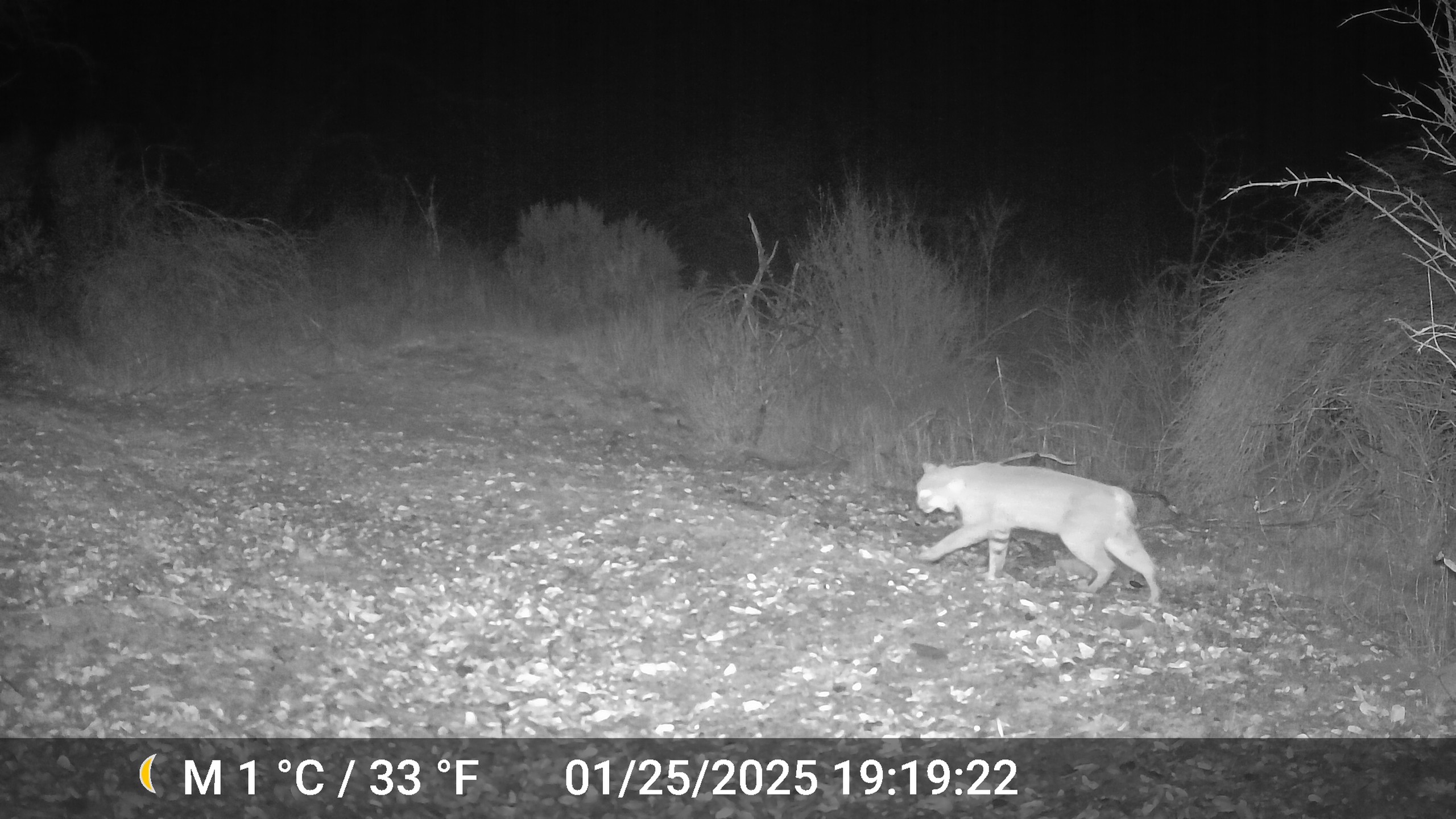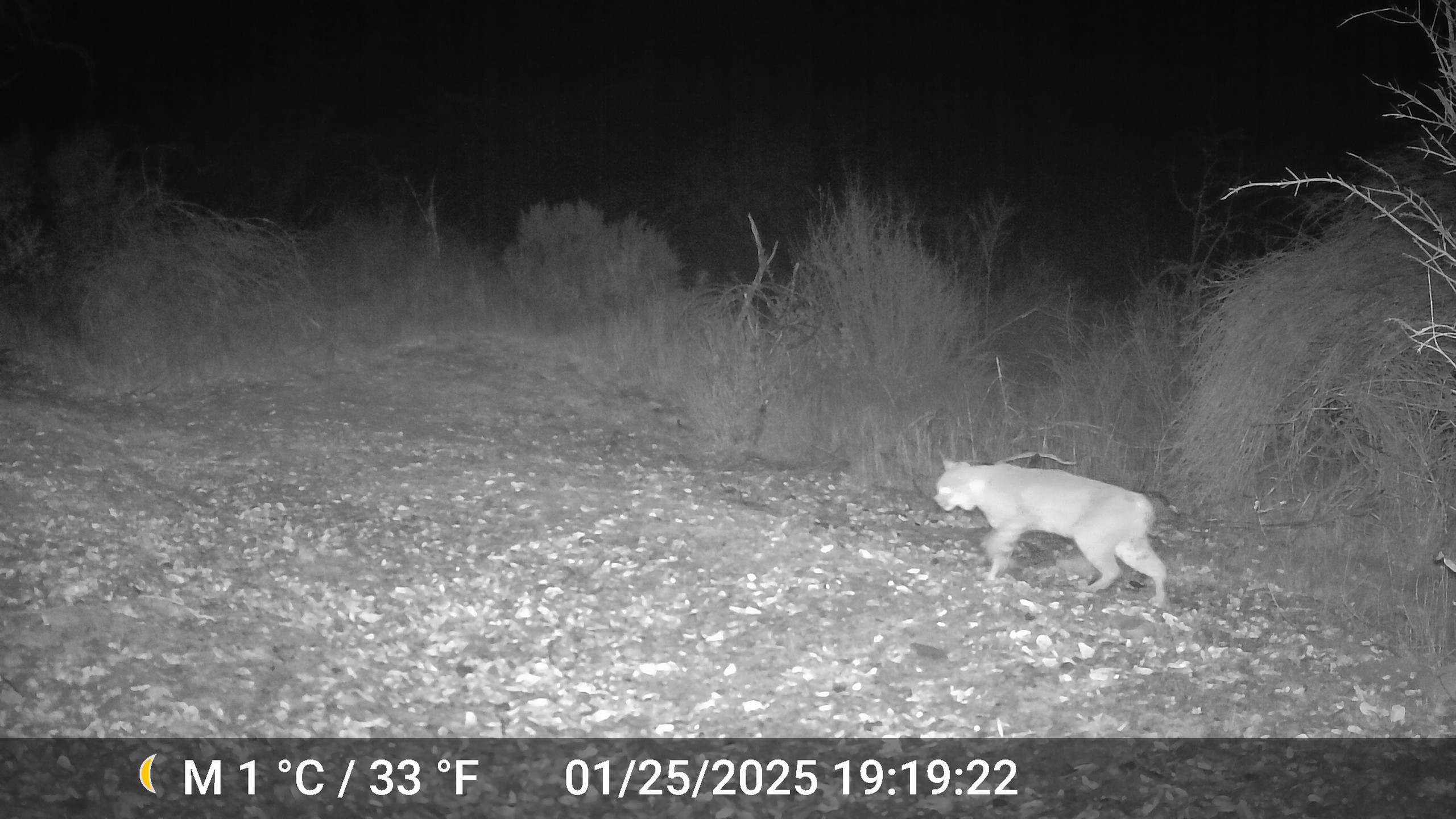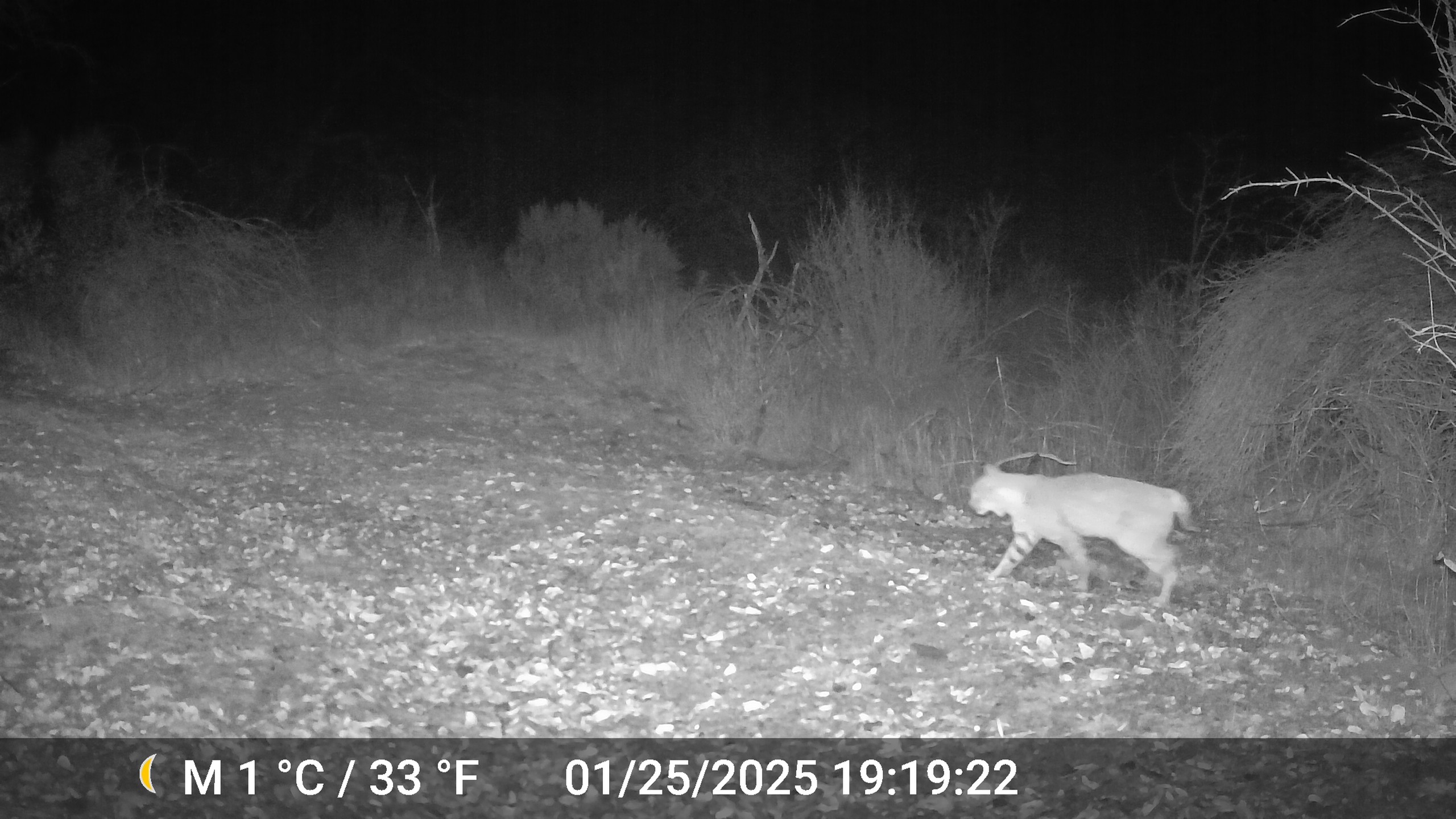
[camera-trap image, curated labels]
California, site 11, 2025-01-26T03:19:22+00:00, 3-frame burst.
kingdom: Animalia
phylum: Chordata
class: Mammalia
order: Carnivora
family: Felidae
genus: Lynx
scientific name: Lynx rufus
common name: bobcat